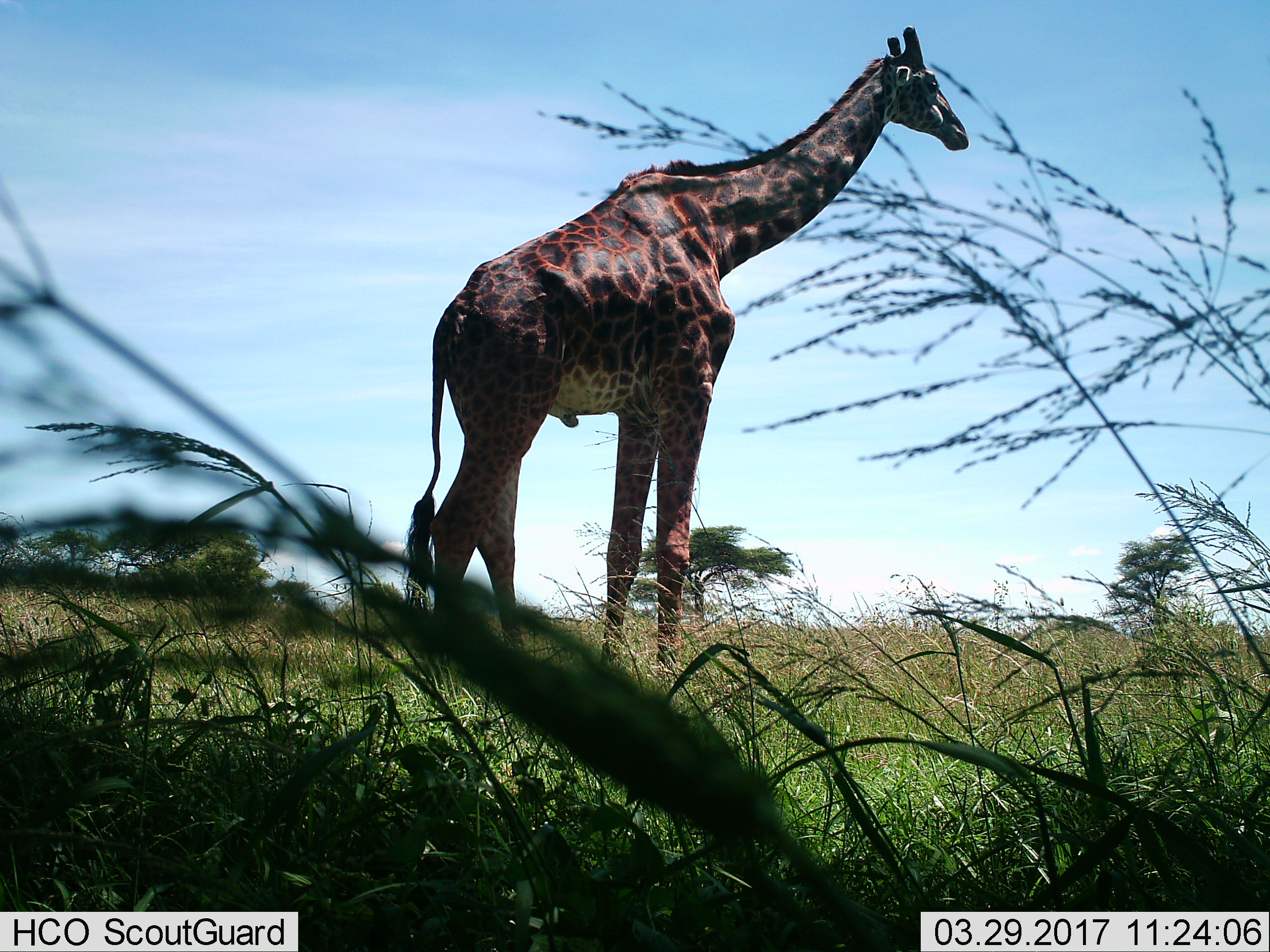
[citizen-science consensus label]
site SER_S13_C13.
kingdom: Animalia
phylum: Chordata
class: Mammalia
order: Artiodactyla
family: Giraffidae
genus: Giraffa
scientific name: Giraffa camelopardalis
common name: giraffe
Giraffe (Giraffa camelopardalis), count 1. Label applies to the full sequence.